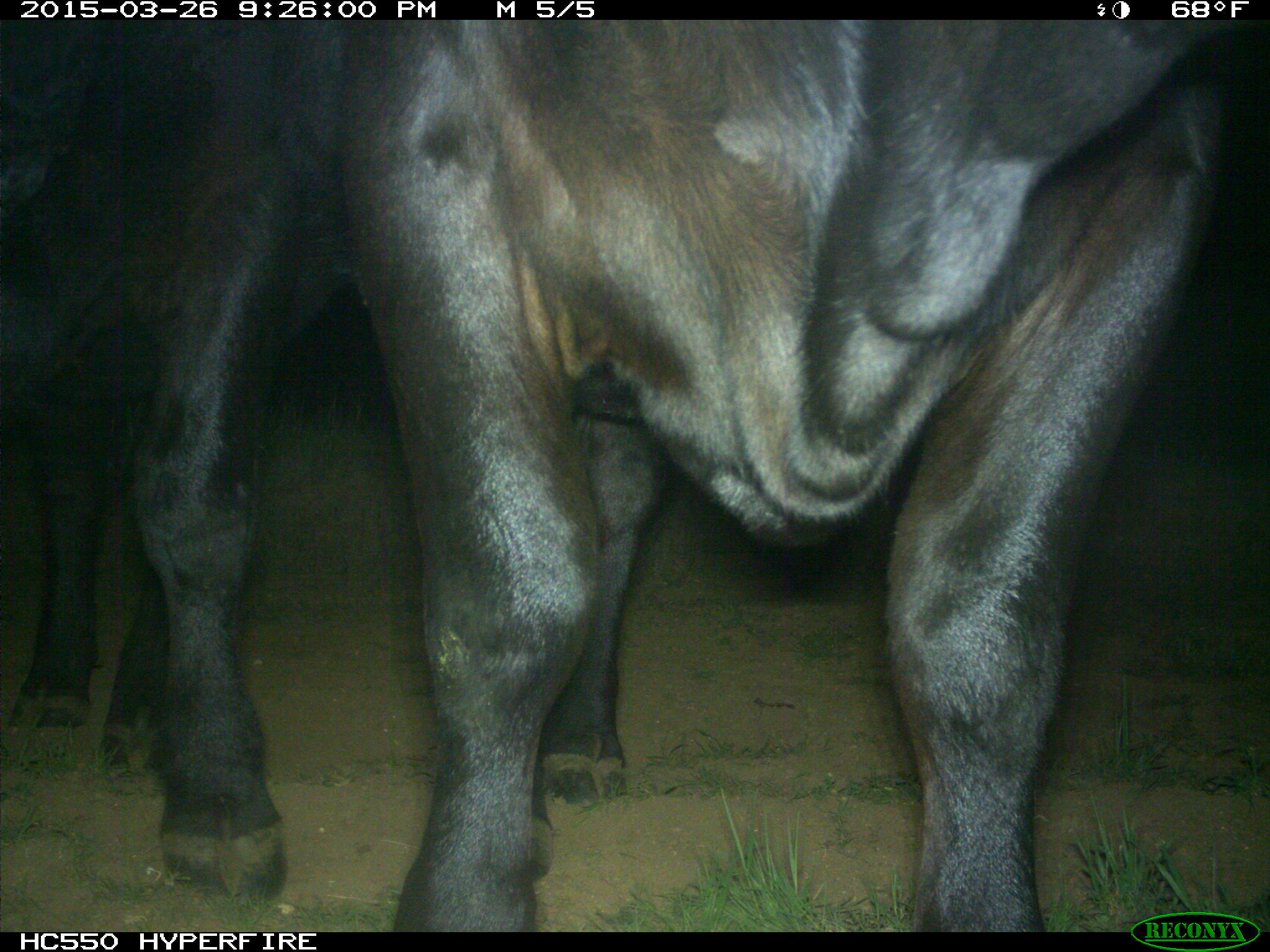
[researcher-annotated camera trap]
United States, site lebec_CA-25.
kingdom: Animalia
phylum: Chordata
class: Mammalia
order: Artiodactyla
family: Bovidae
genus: Bos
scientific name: Bos taurus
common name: domestic cow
Bos taurus (domestic cow).